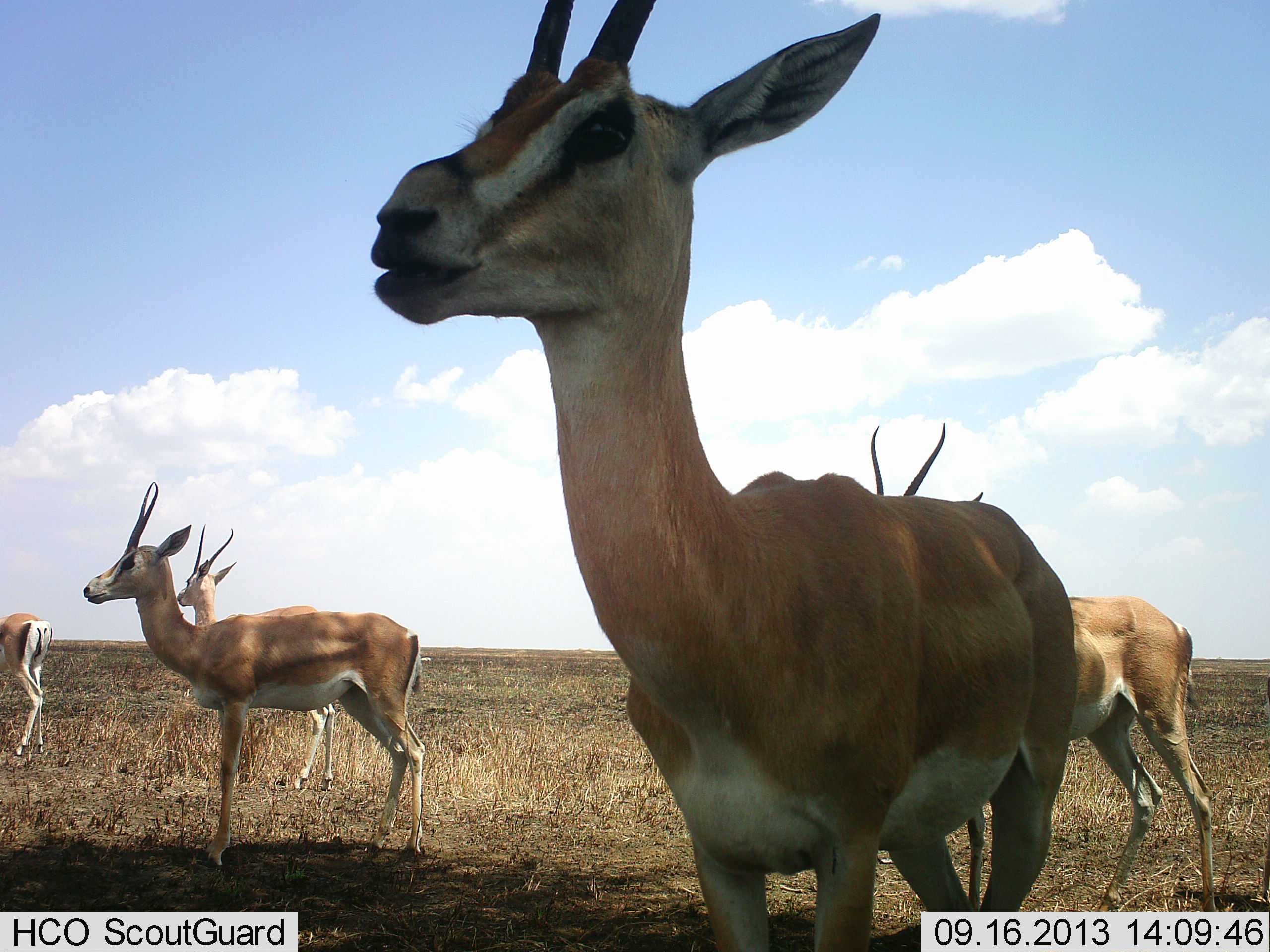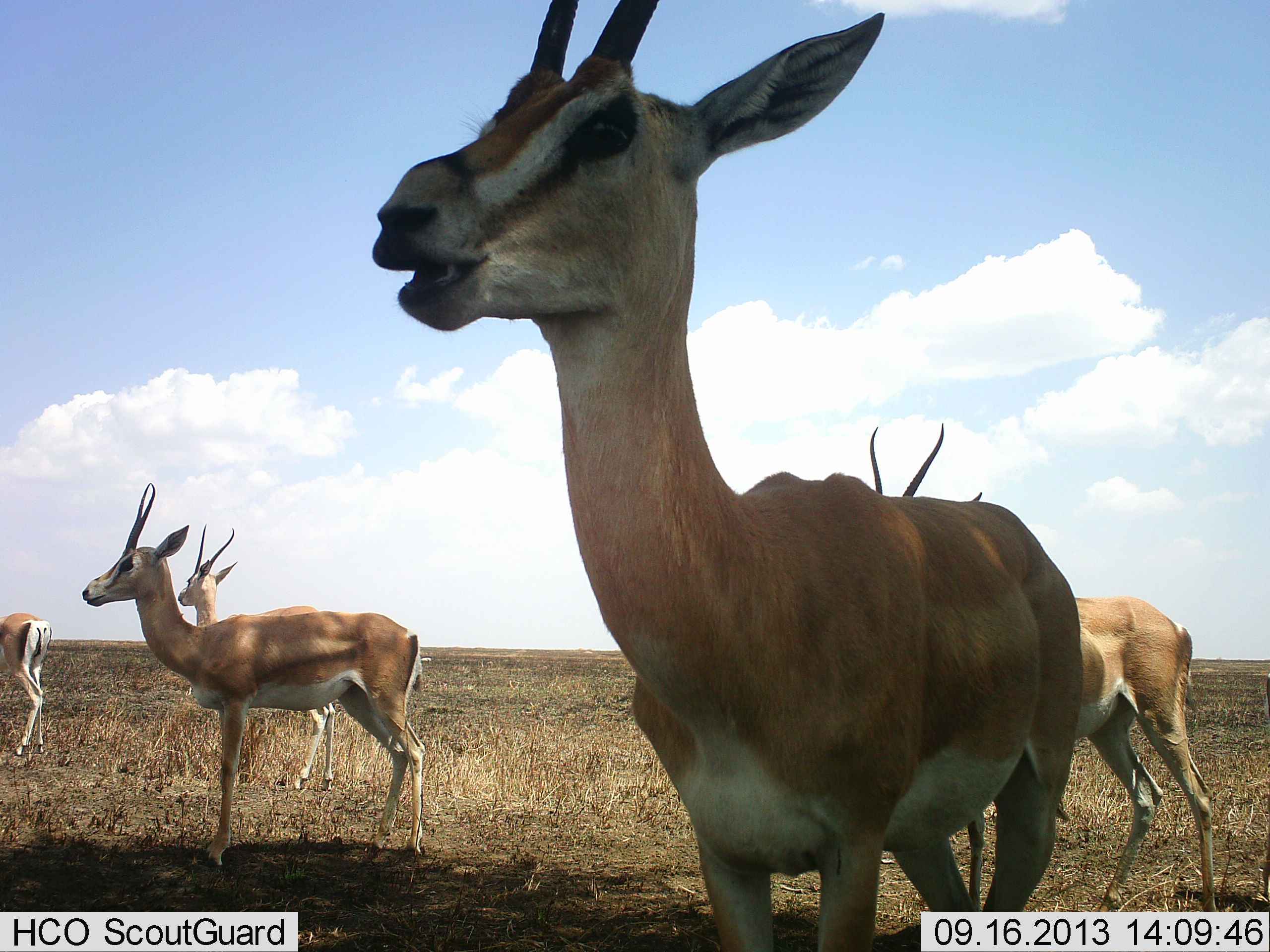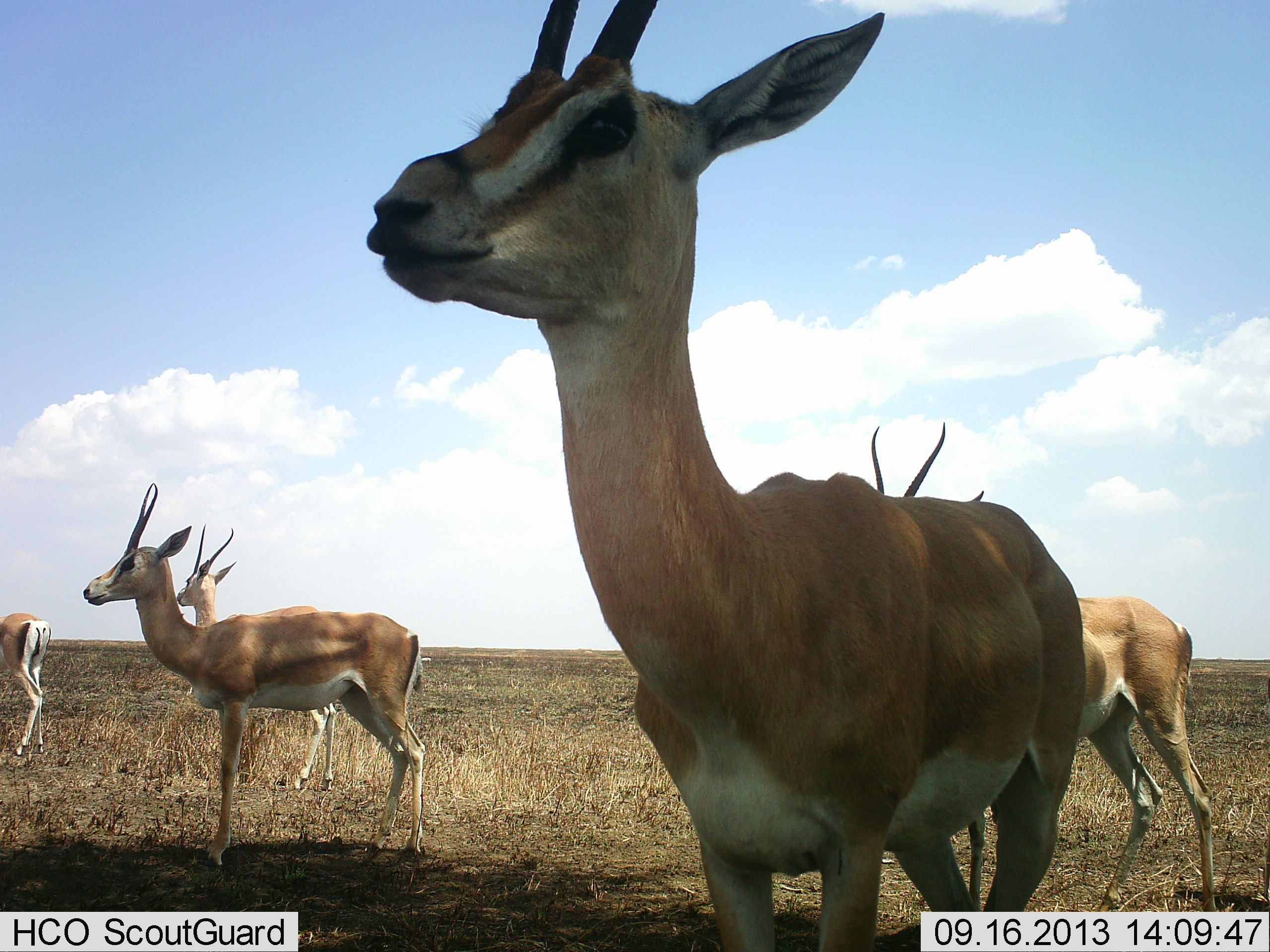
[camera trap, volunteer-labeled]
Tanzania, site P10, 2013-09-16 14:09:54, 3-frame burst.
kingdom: Animalia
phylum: Chordata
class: Mammalia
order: Artiodactyla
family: Bovidae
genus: Nanger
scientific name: Nanger granti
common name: grant's gazelle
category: gazellegrants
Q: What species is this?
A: Gazellegrants (grant's gazelle) (Nanger granti).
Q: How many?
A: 5.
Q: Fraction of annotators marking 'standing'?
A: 88%.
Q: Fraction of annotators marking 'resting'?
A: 0%.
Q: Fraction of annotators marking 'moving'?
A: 15%.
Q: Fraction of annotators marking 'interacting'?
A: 0%.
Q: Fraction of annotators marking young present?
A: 0%.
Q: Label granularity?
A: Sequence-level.